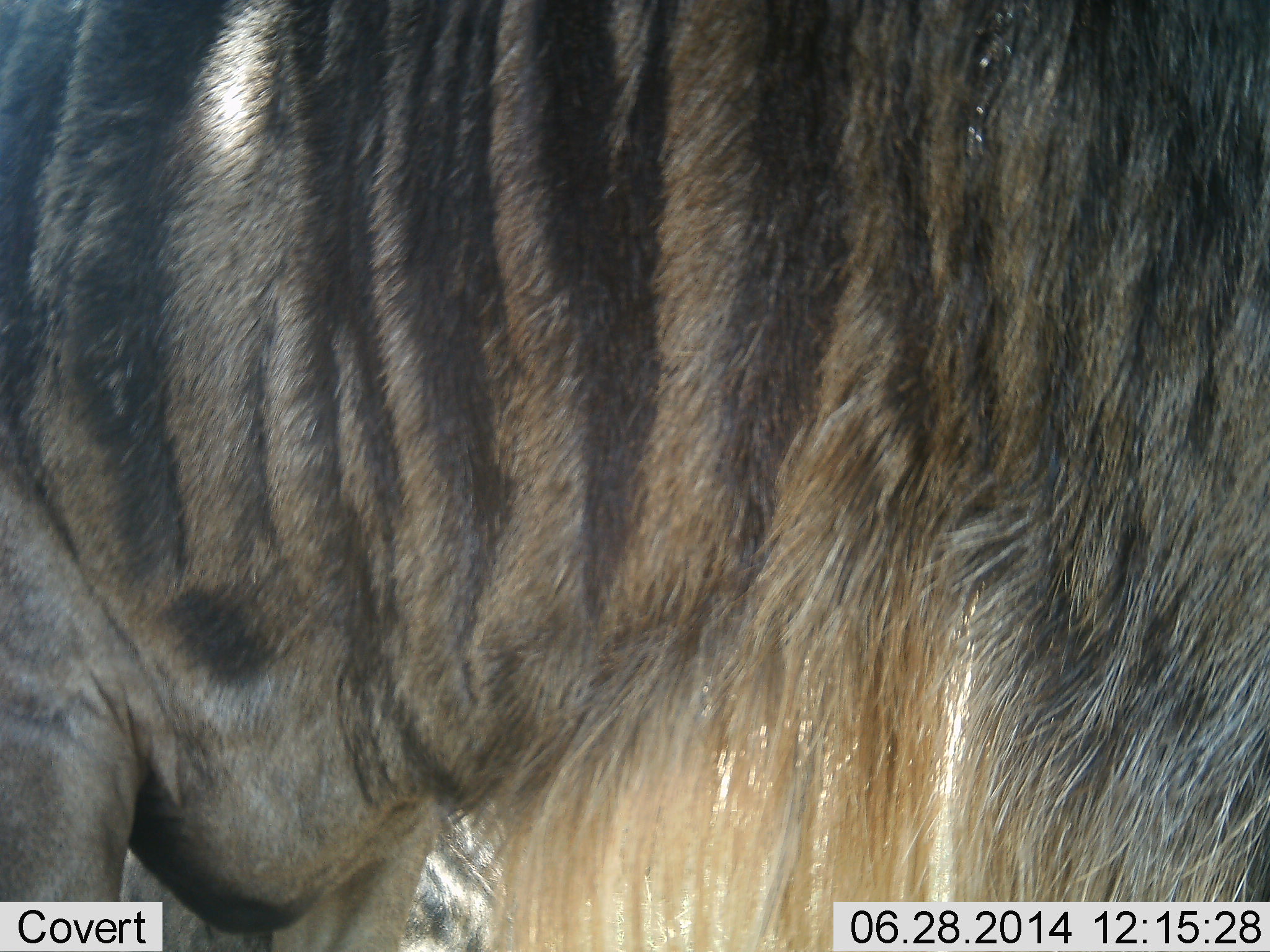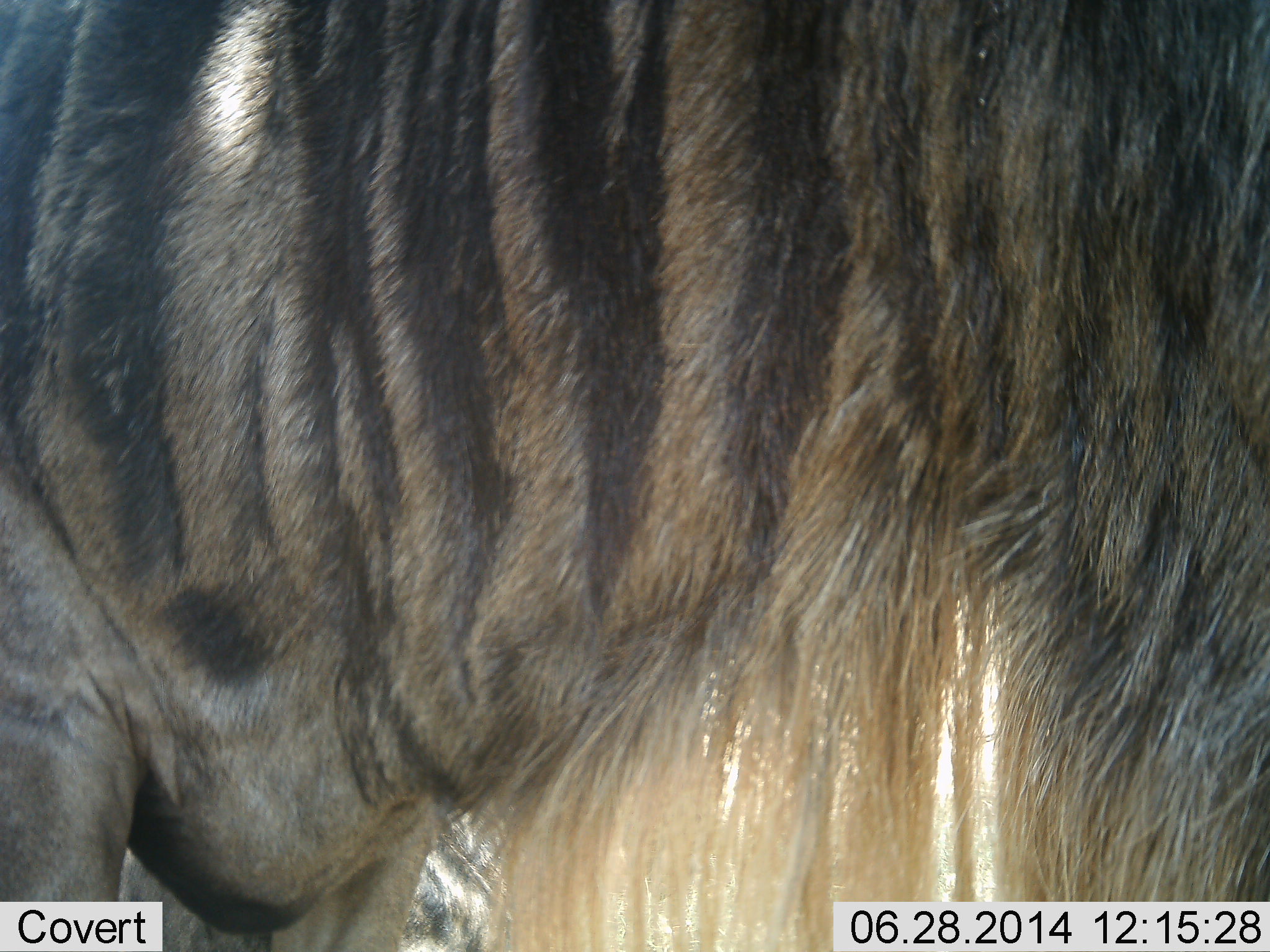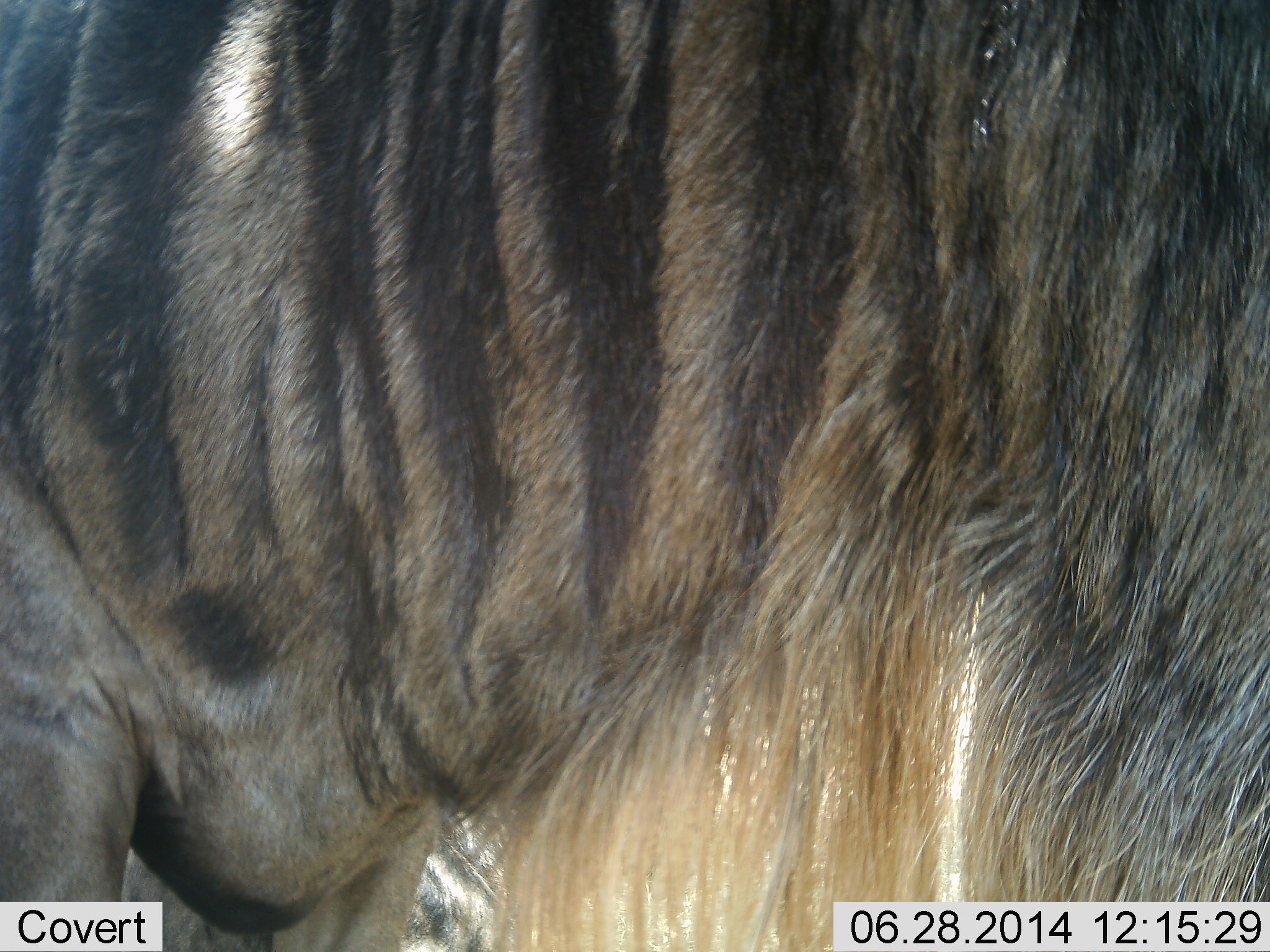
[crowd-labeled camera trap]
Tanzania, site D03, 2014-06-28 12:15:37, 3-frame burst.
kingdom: Animalia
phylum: Chordata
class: Mammalia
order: Artiodactyla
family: Bovidae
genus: Connochaetes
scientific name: Connochaetes taurinus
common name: blue wildebeest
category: wildebeest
Wildebeest (blue wildebeest) (Connochaetes taurinus), count 1. Behavior (volunteer vote fractions): standing 100%, resting 20%, moving 0%, interacting 0%. Young present (vote fraction): 0%. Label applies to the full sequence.